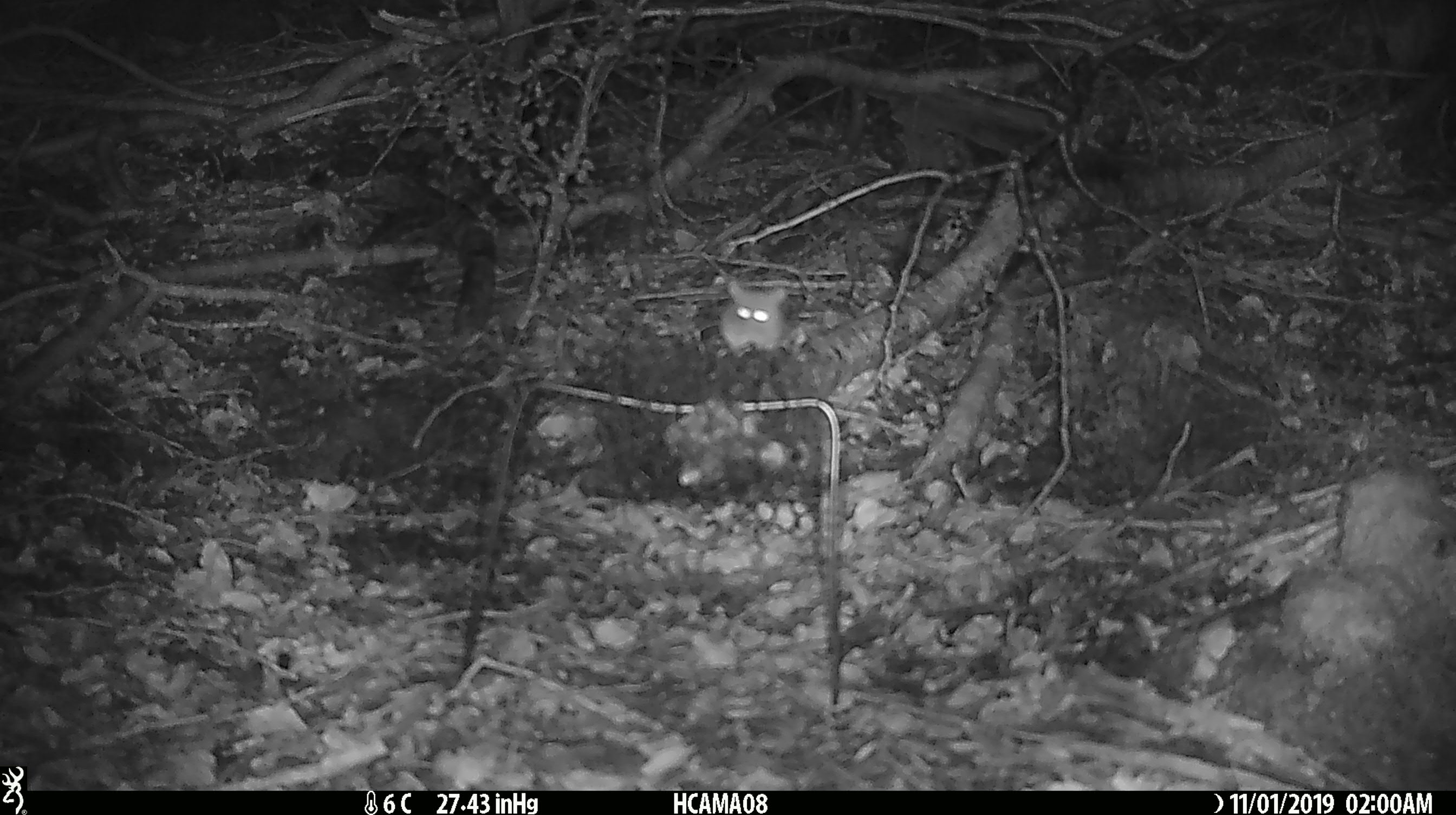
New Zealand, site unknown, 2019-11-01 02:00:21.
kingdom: Animalia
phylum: Chordata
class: Mammalia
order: Rodentia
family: Muridae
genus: Mus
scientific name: Mus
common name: mouse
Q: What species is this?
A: Mouse (Mus).